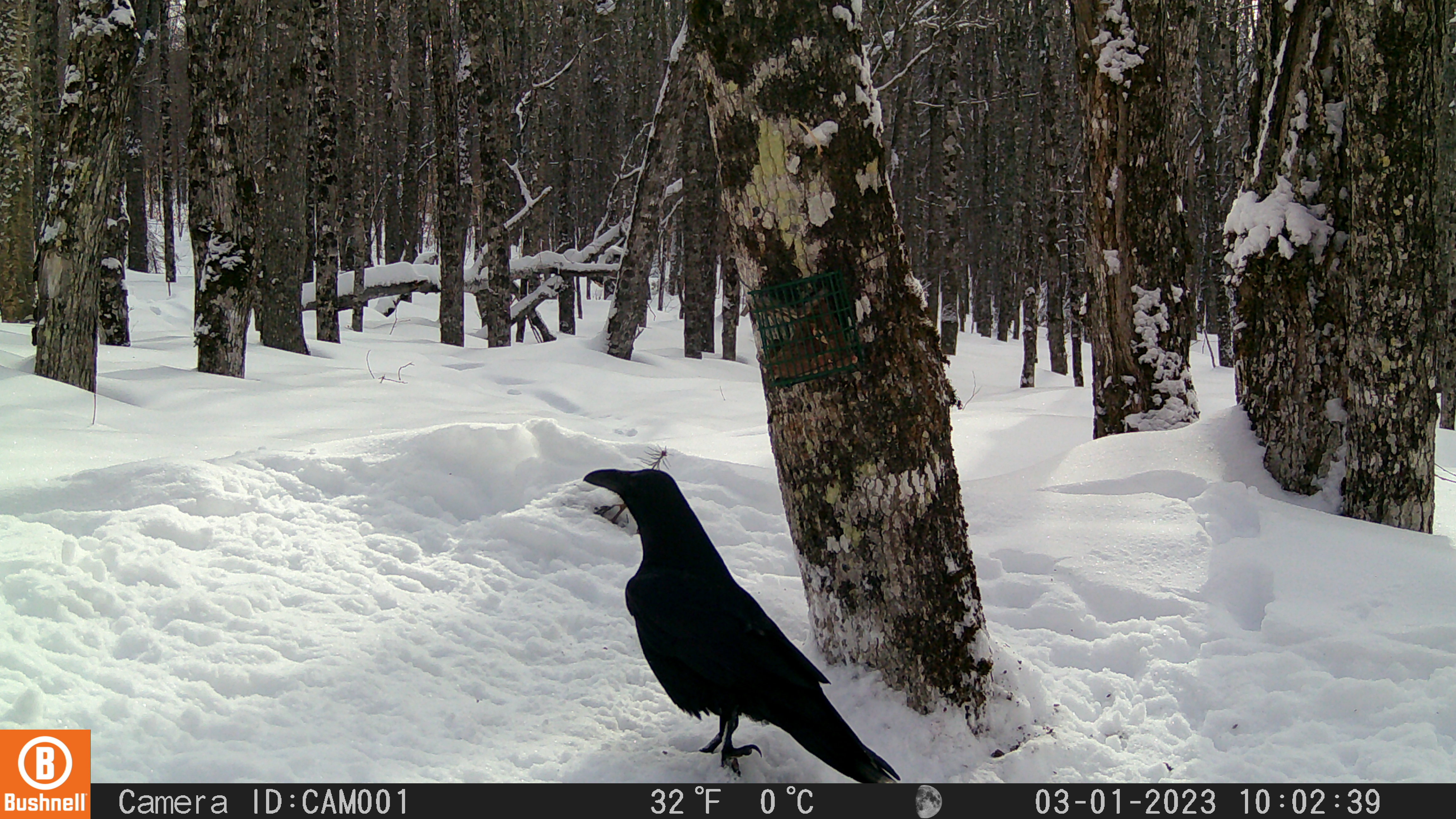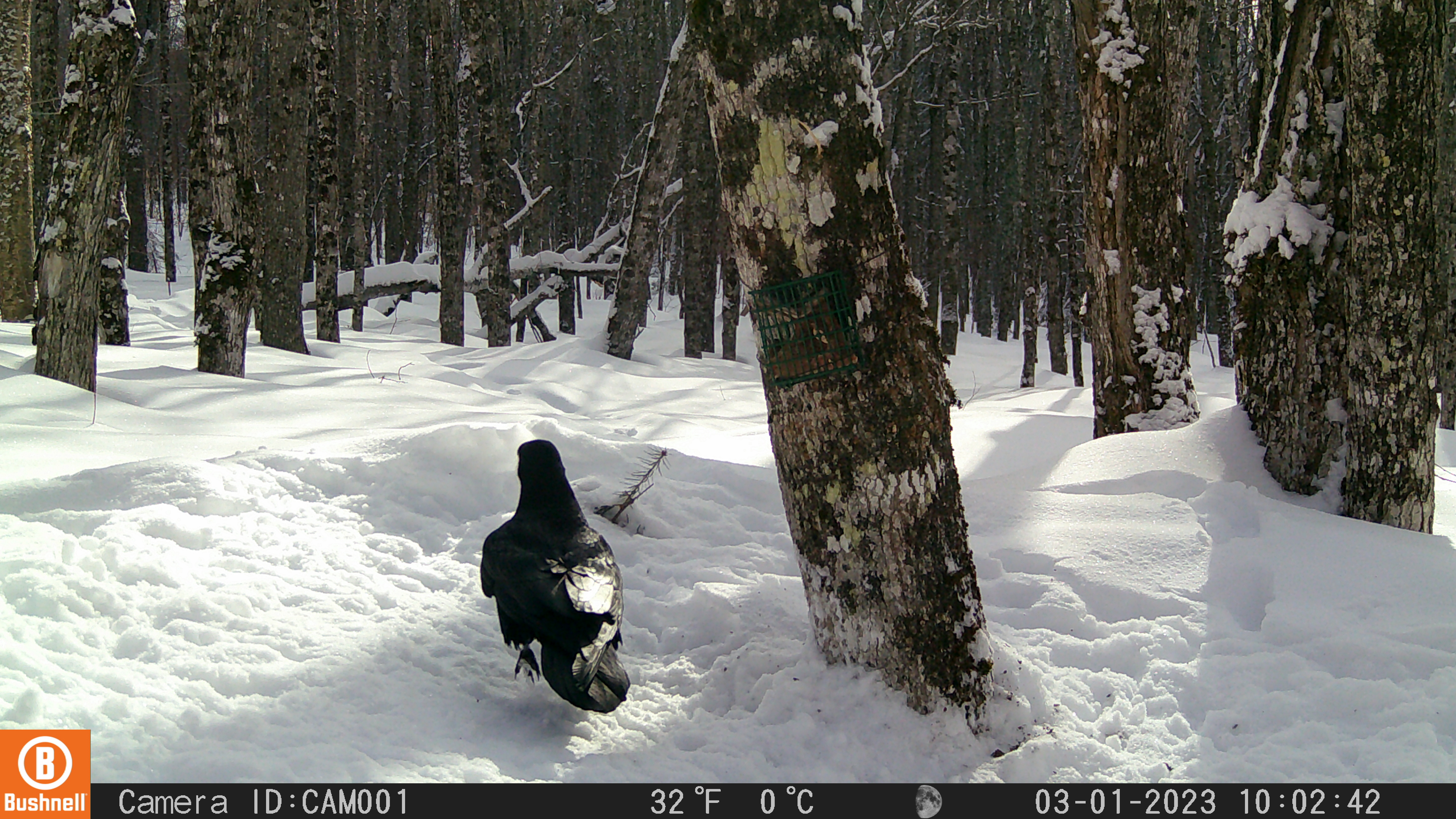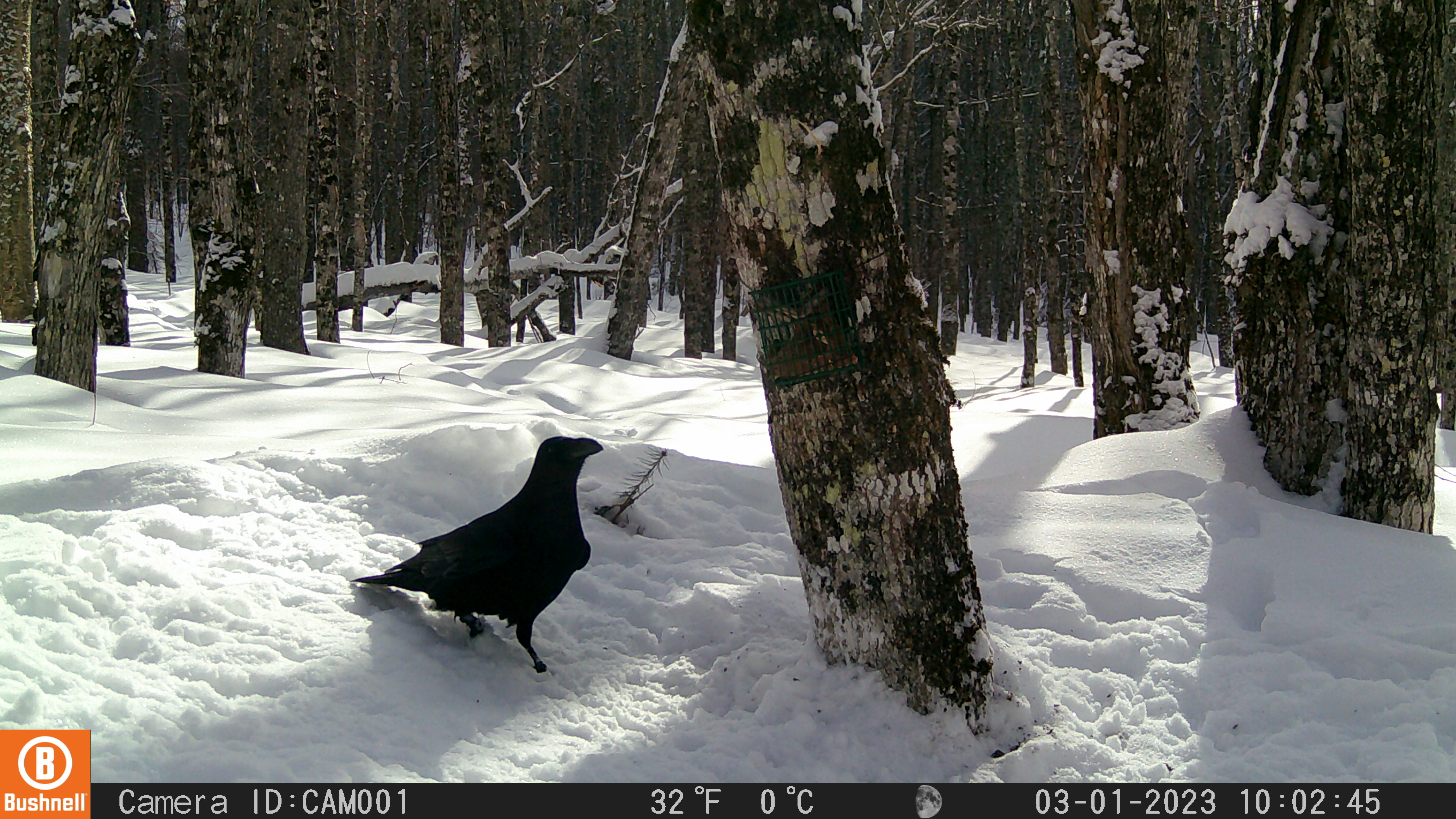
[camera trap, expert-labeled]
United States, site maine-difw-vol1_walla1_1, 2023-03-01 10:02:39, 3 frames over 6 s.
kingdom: Animalia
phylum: Chordata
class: Aves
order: Passeriformes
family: Corvidae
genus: Corvus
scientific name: Corvus corax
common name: common raven